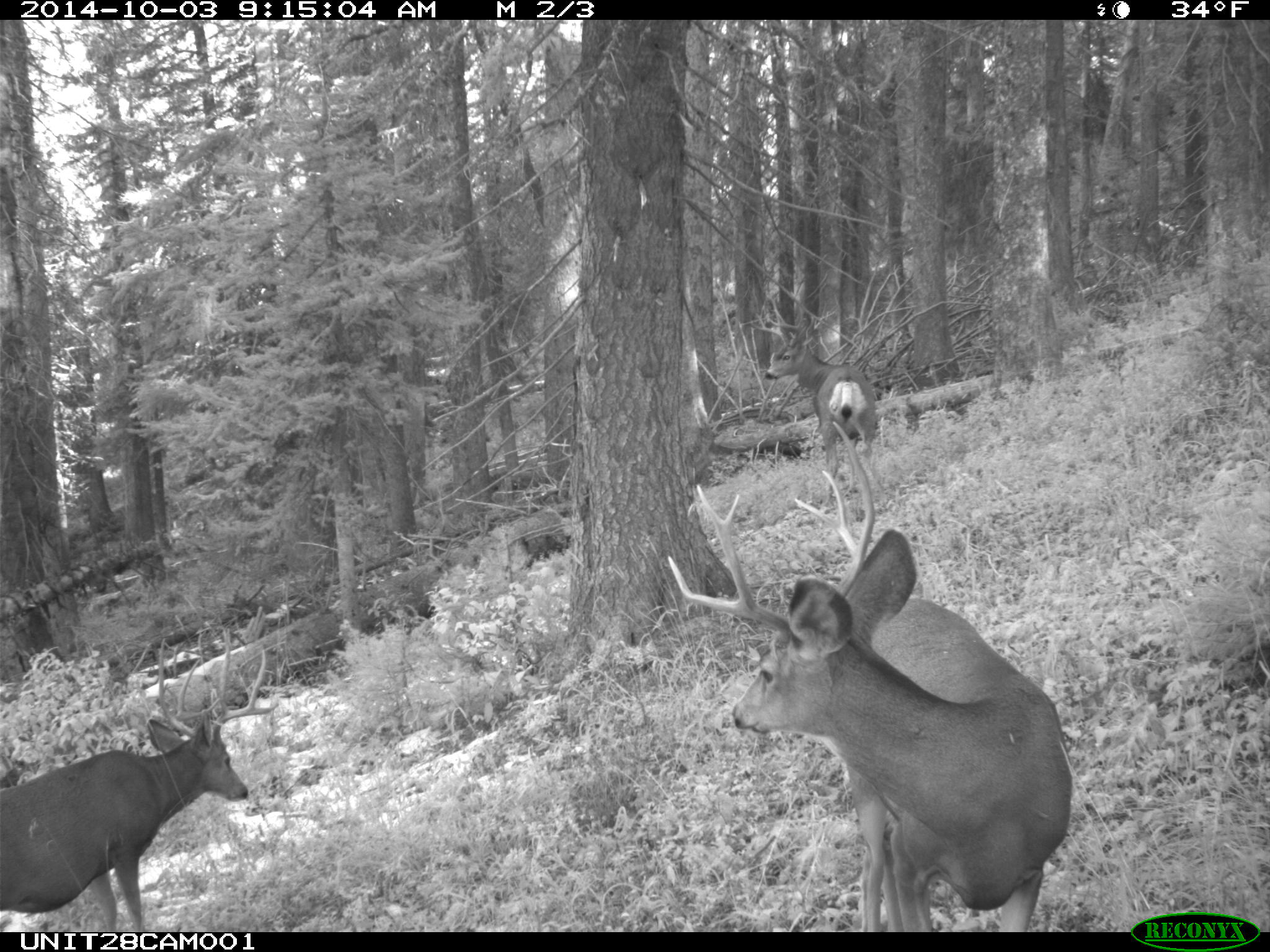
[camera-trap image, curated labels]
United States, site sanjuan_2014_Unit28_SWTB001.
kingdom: Animalia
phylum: Chordata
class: Mammalia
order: Artiodactyla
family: Cervidae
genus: Odocoileus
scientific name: Odocoileus hemionus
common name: mule deer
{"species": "Odocoileus hemionus (mule deer)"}